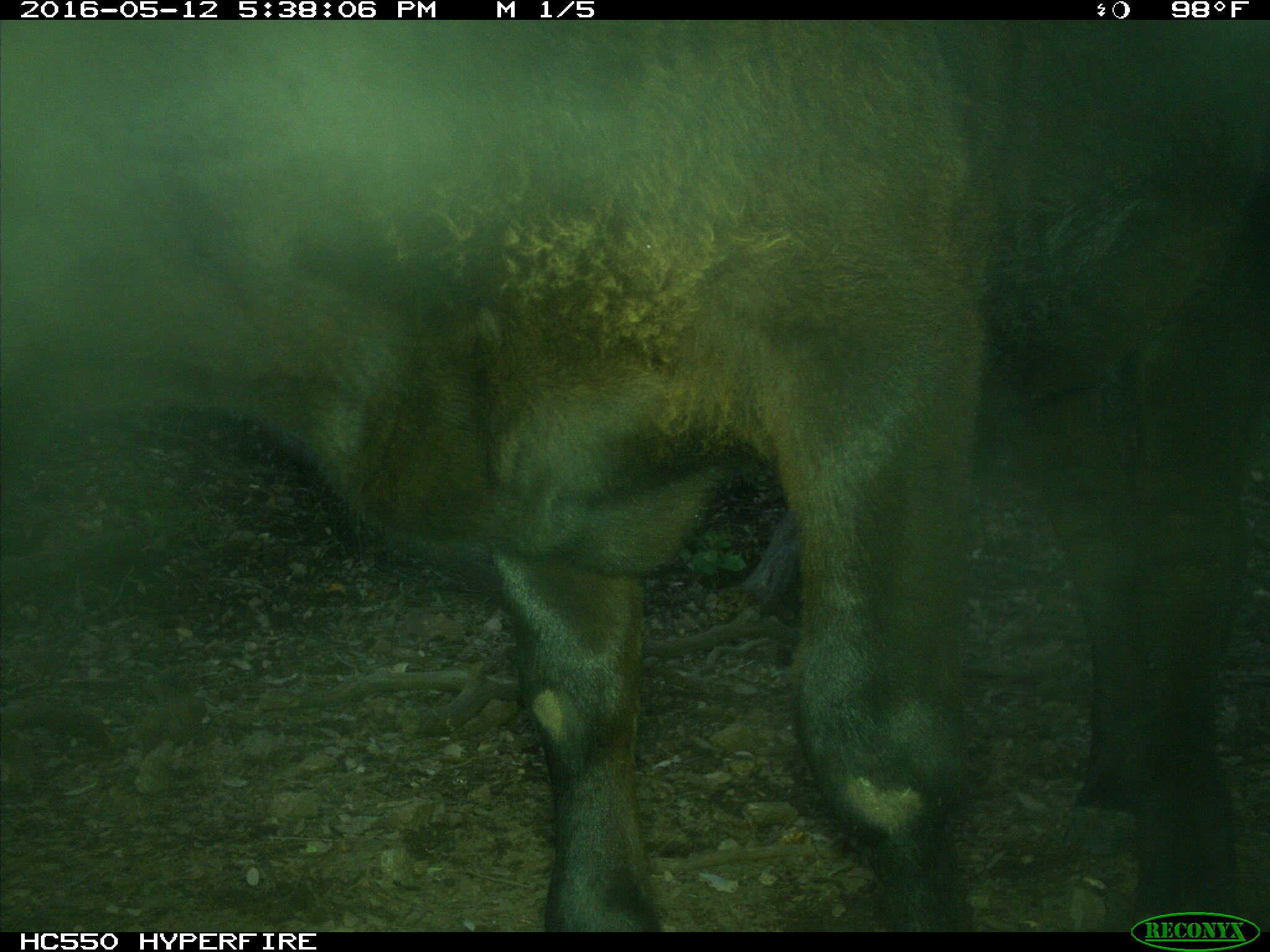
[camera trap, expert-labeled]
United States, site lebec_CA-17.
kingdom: Animalia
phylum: Chordata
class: Mammalia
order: Artiodactyla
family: Bovidae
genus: Bos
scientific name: Bos taurus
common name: domestic cow